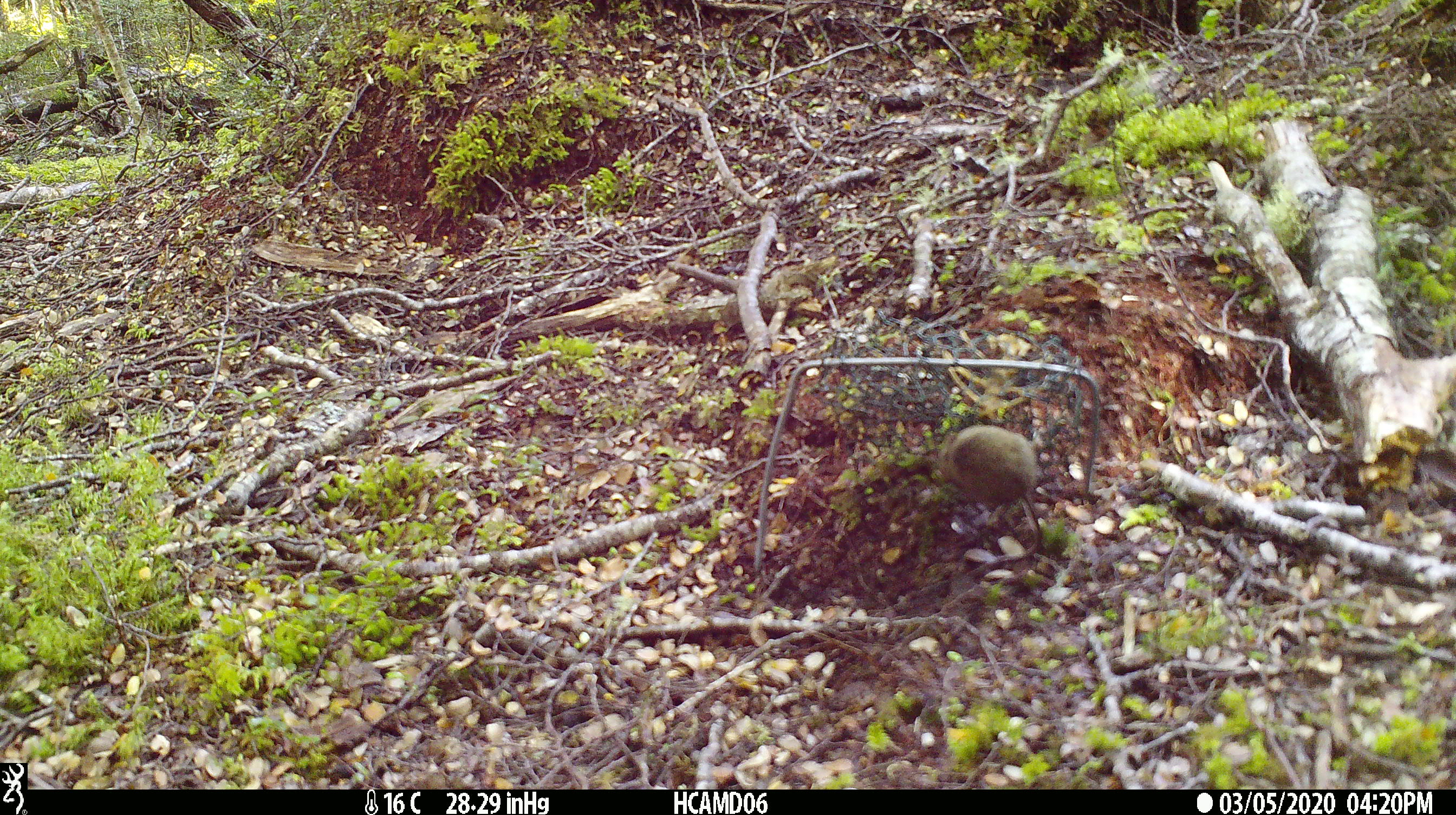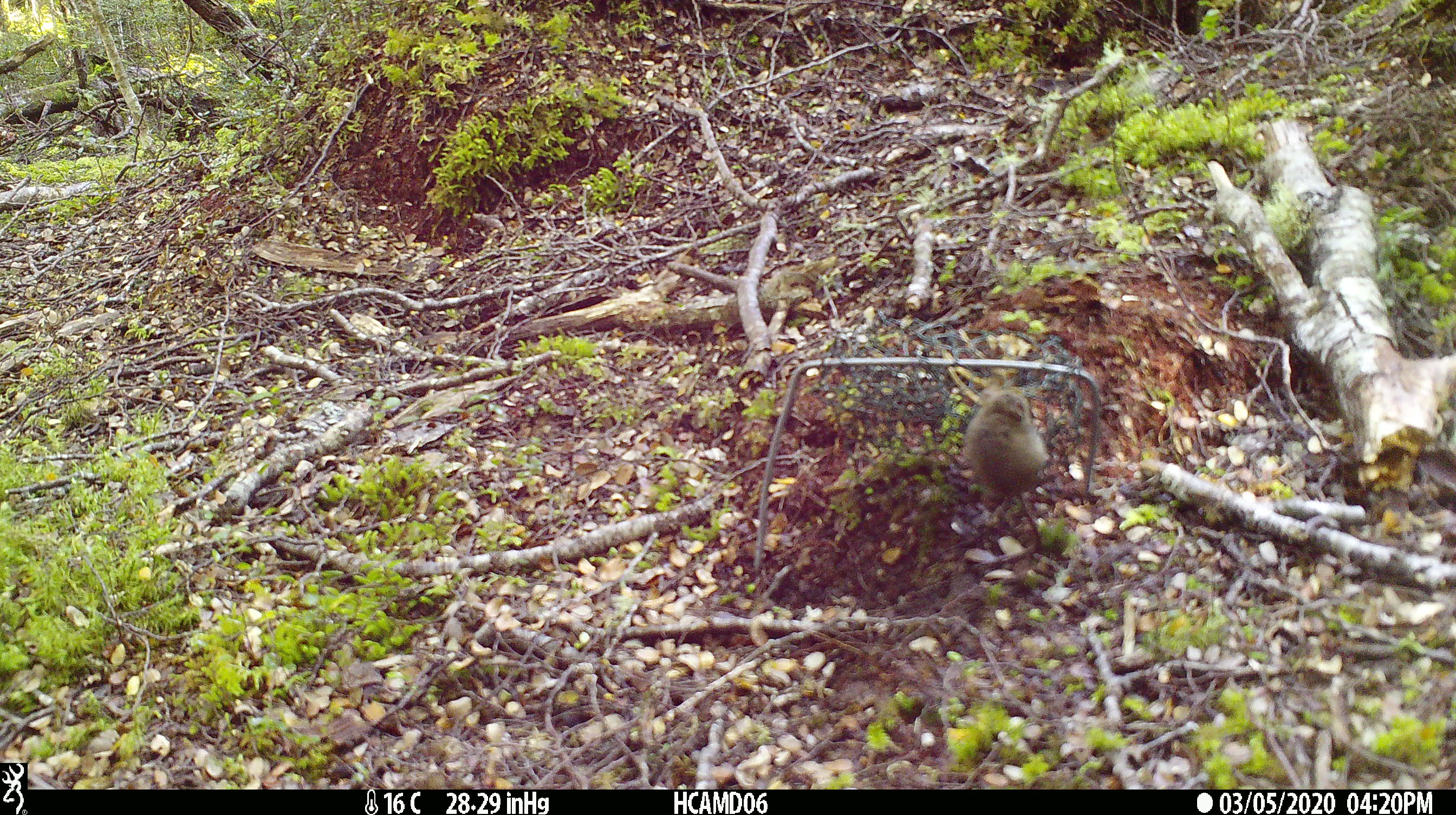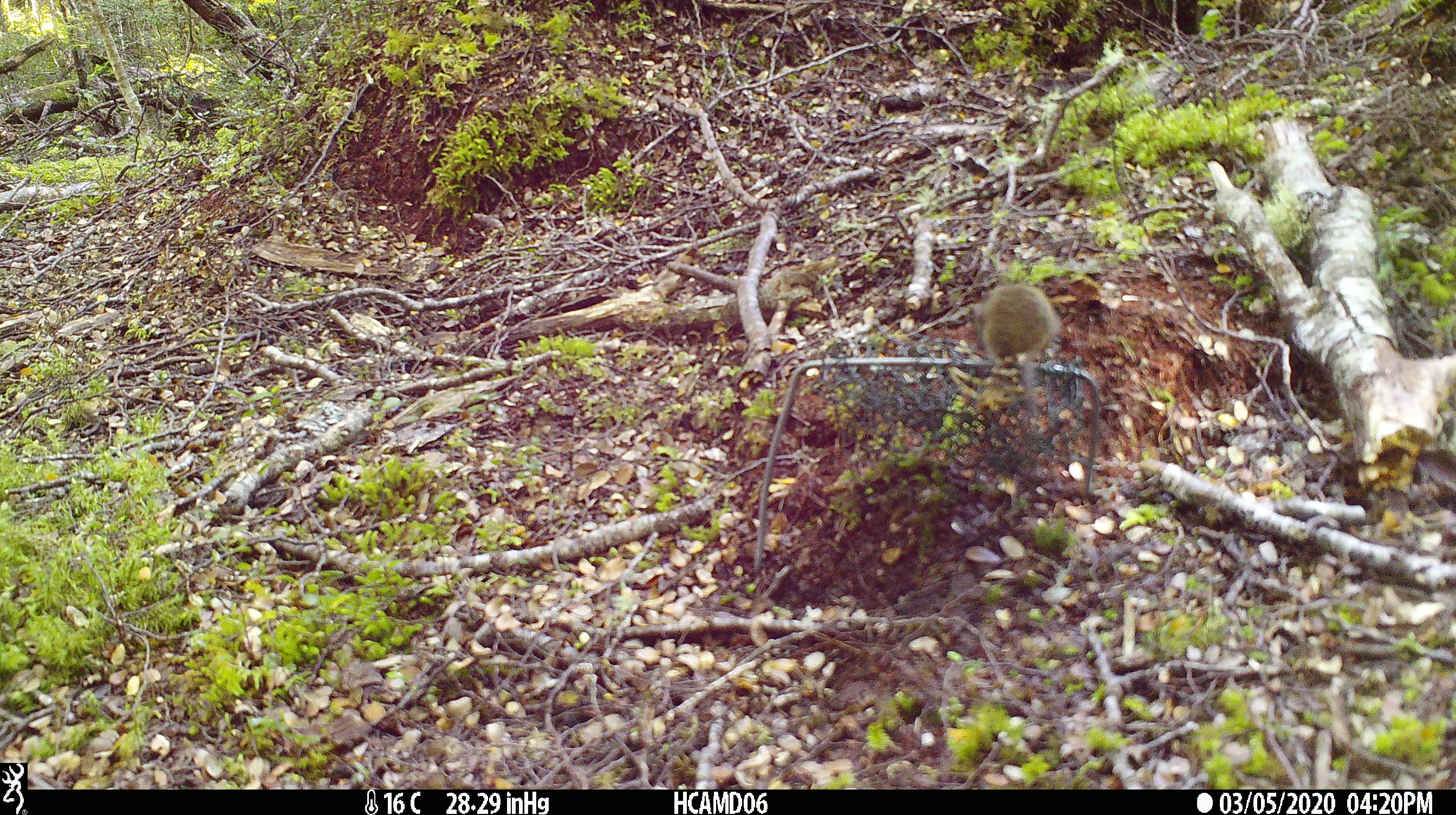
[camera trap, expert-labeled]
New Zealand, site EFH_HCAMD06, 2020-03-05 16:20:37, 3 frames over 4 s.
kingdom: Animalia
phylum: Chordata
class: Mammalia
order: Rodentia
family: Muridae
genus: Mus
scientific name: Mus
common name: mouse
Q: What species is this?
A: Mouse (Mus).